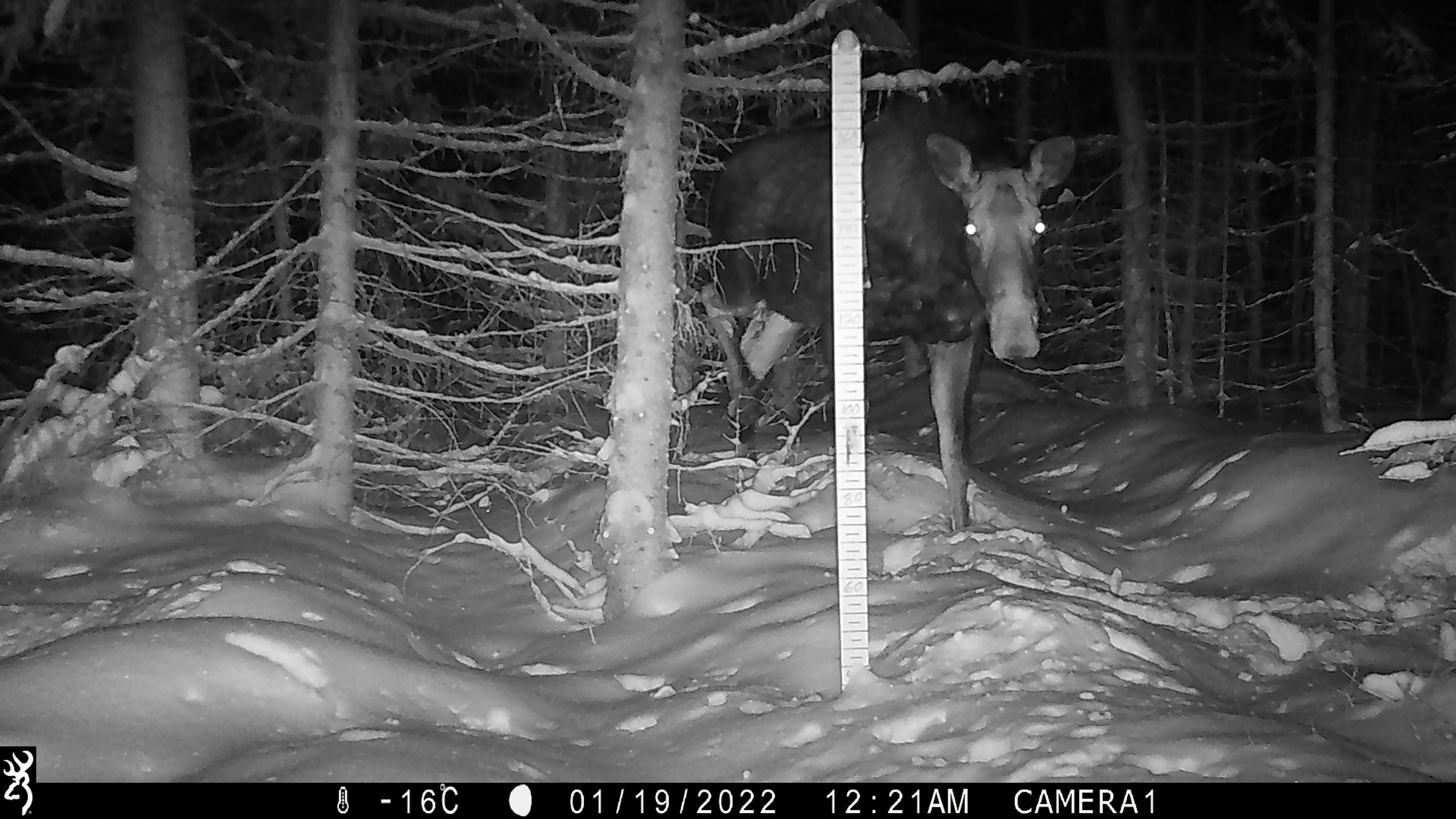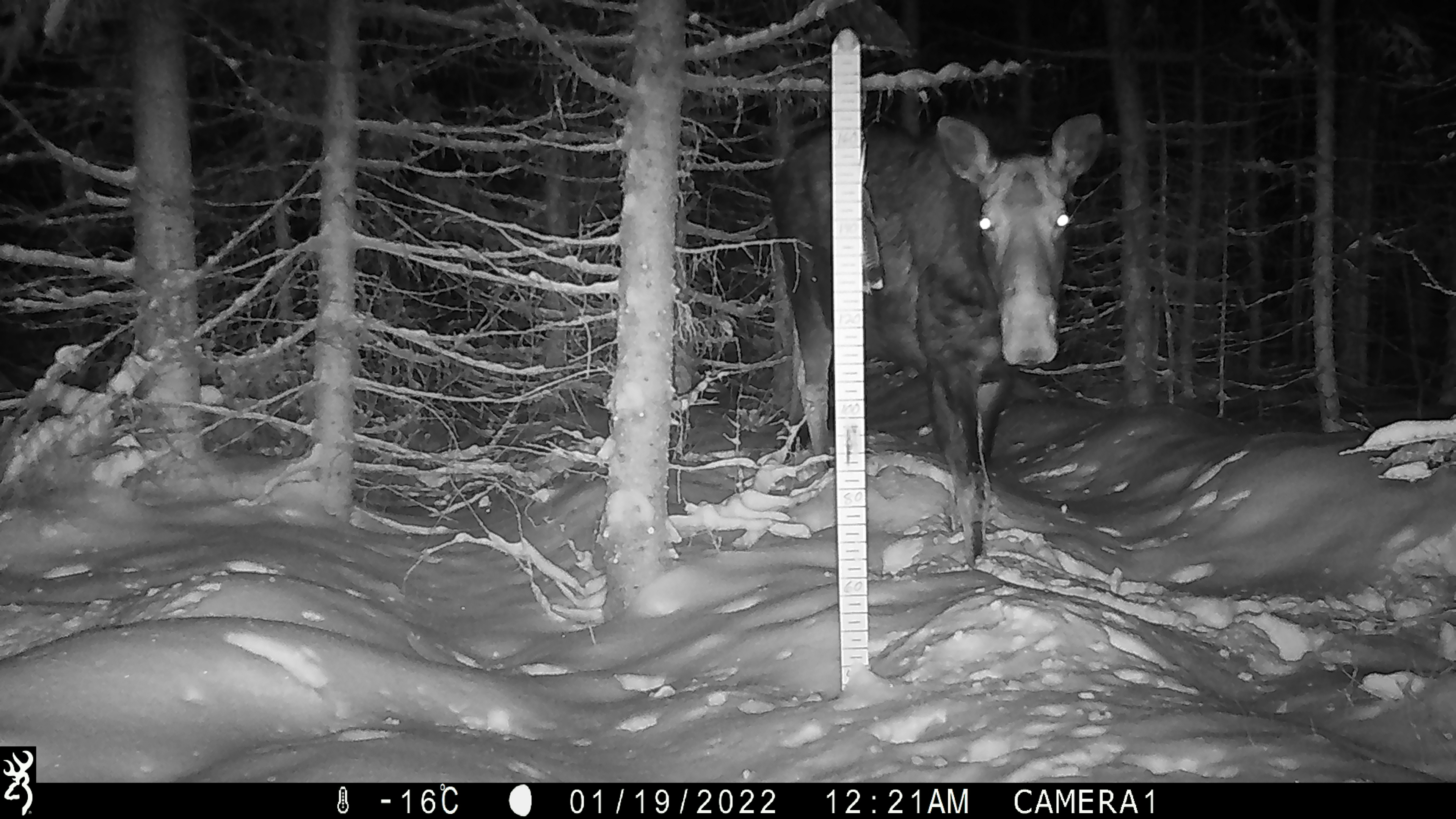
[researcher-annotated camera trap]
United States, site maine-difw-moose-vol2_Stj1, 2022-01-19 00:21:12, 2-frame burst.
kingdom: Animalia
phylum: Chordata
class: Mammalia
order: Artiodactyla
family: Cervidae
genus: Alces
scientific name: Alces alces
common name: moose